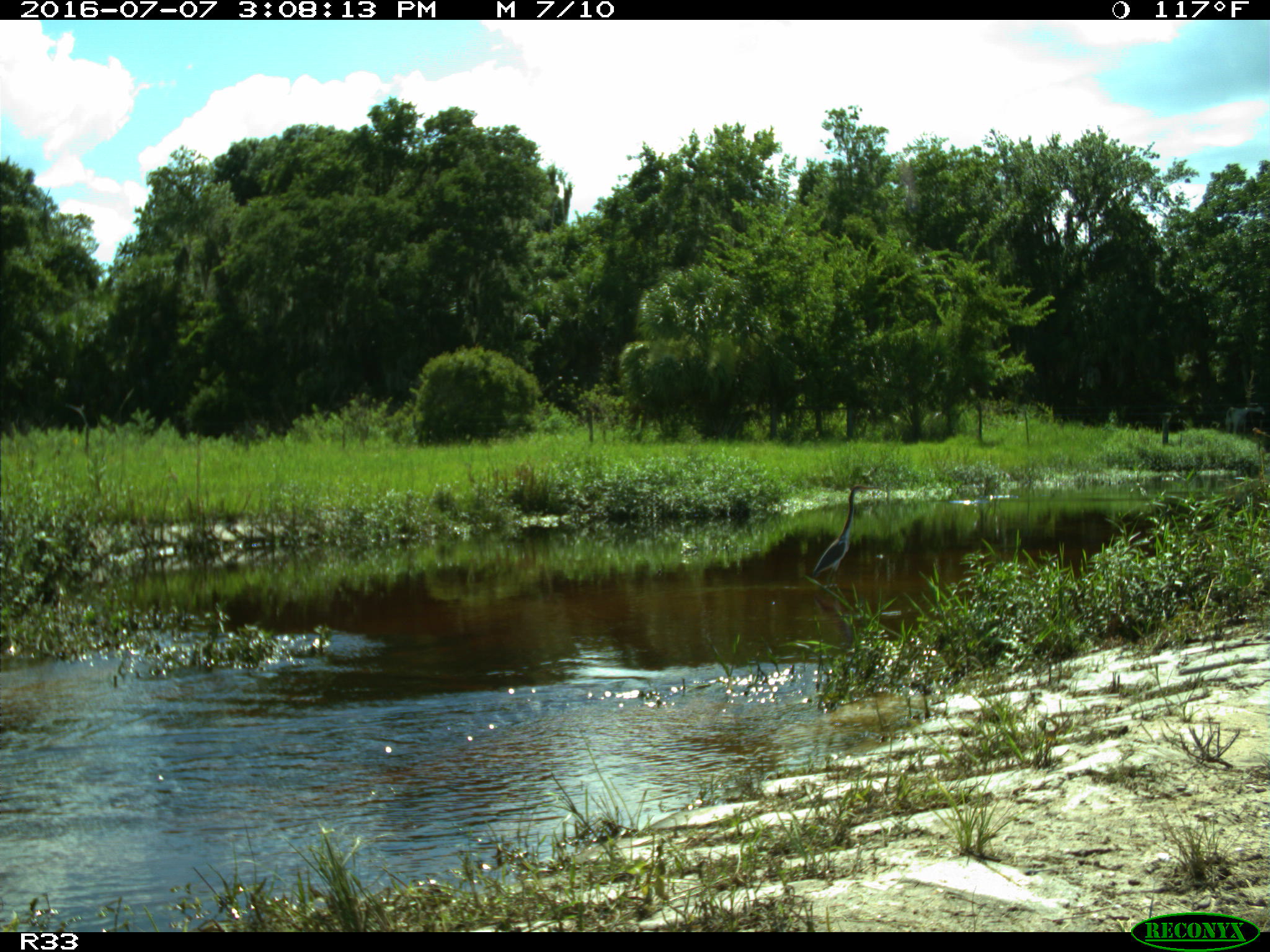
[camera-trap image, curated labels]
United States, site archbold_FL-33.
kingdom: Animalia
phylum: Chordata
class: Aves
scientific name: Aves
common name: birds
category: unidentified bird